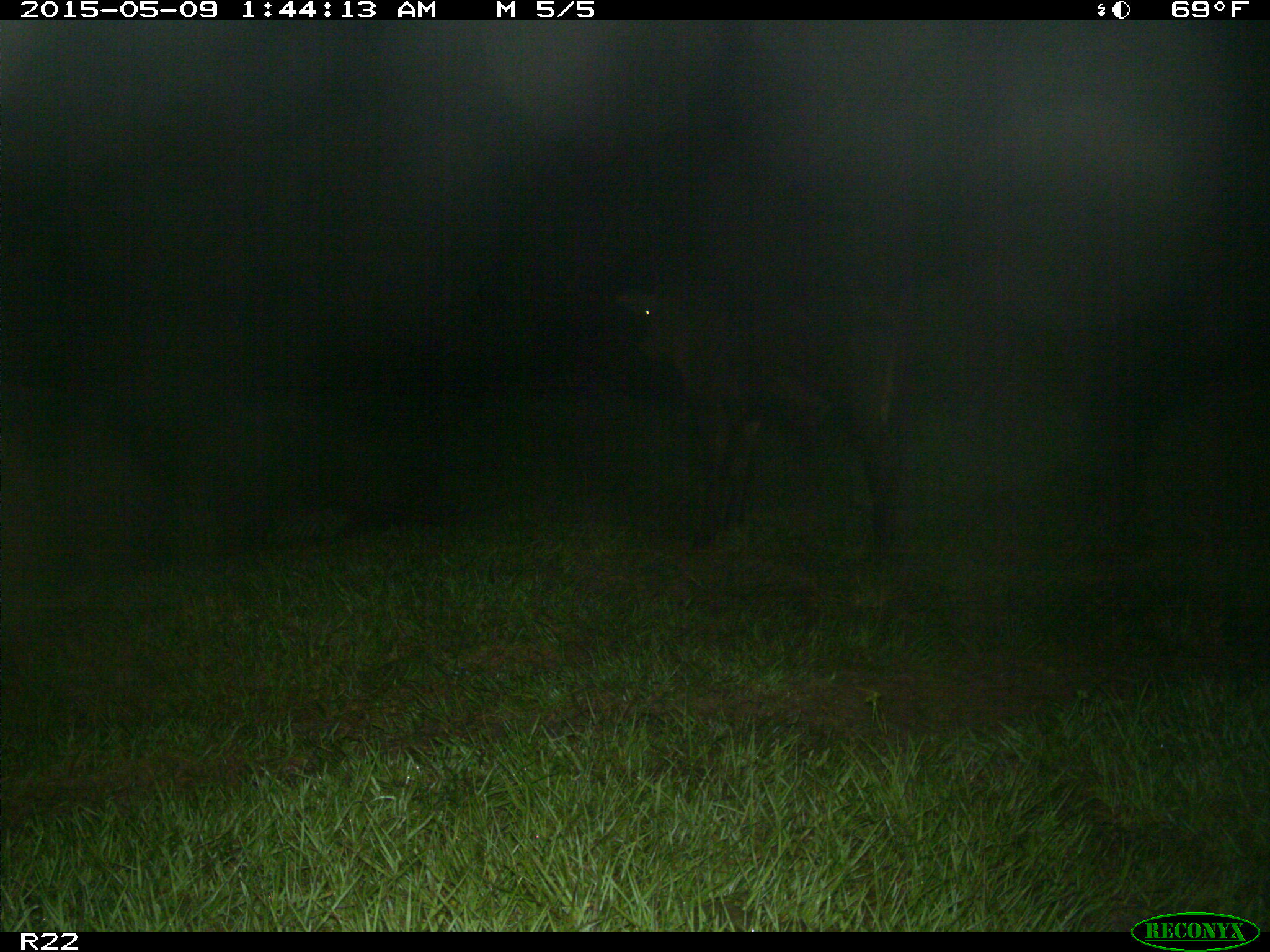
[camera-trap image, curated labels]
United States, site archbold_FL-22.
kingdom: Animalia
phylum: Chordata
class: Mammalia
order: Artiodactyla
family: Bovidae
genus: Bos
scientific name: Bos taurus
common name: domestic cow